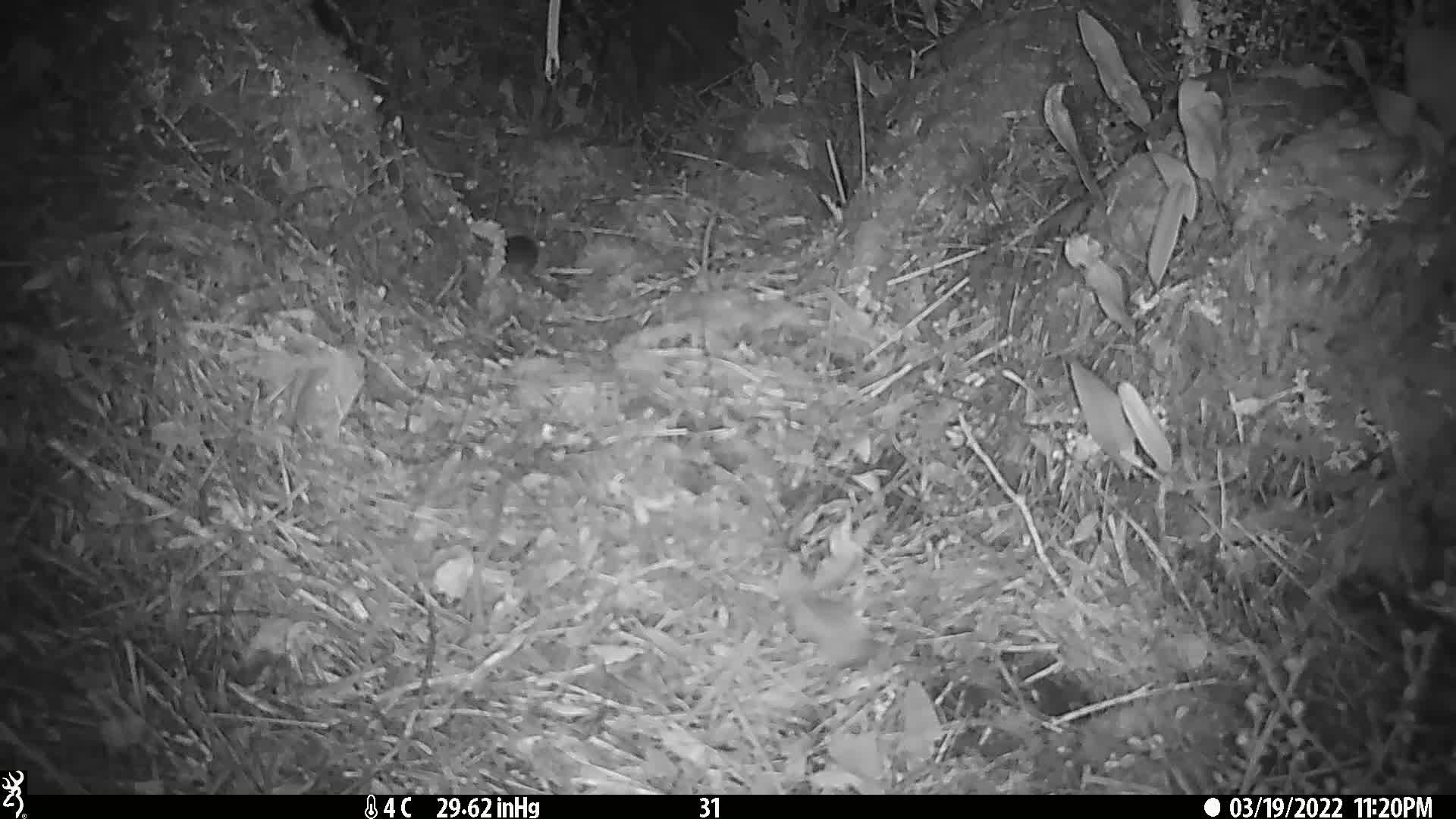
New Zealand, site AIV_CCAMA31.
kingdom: Animalia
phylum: Chordata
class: Mammalia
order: Rodentia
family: Muridae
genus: Mus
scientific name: Mus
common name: mouse